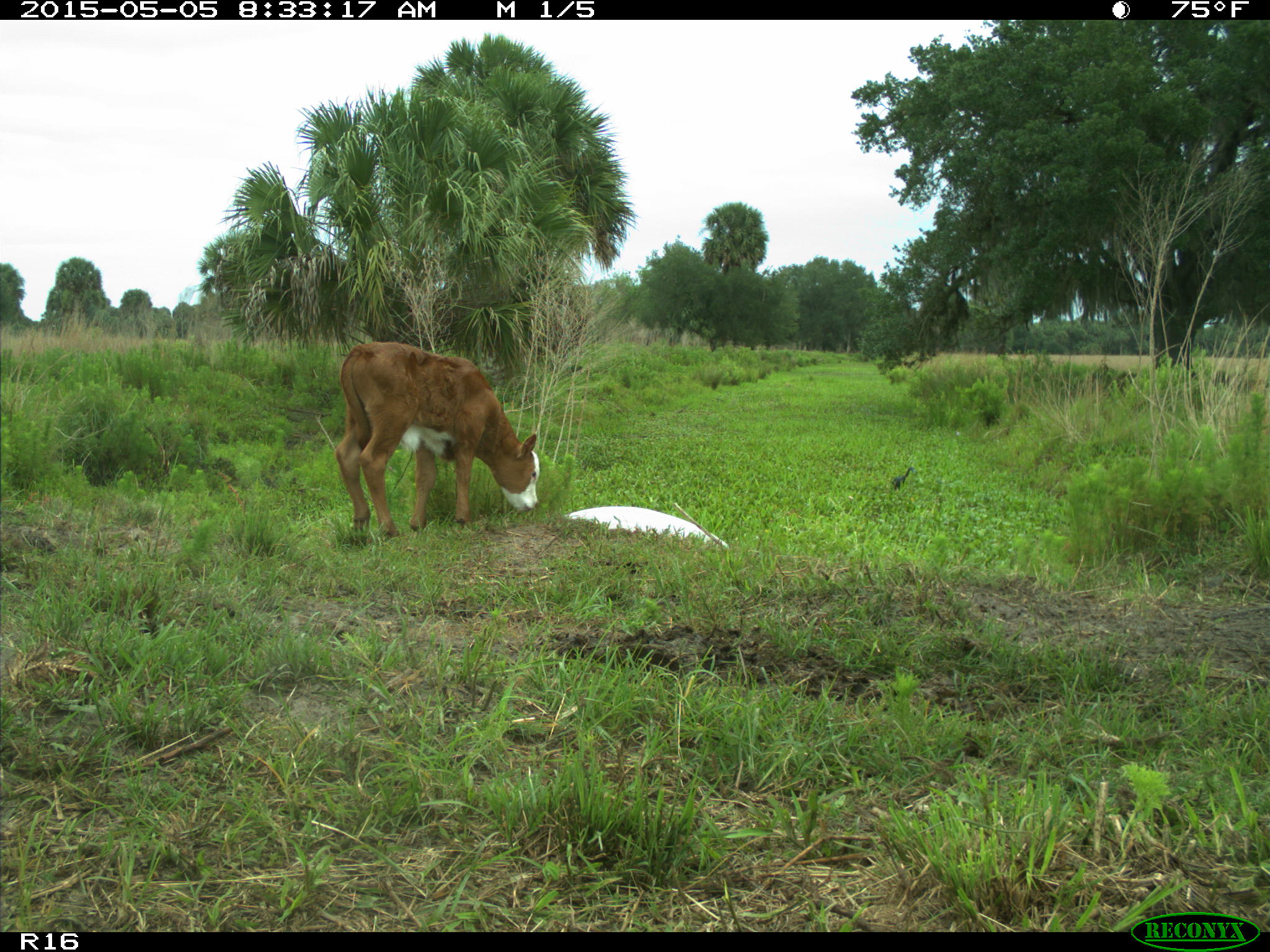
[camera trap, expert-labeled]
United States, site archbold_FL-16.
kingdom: Animalia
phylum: Chordata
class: Mammalia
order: Artiodactyla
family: Bovidae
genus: Bos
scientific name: Bos taurus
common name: domestic cow